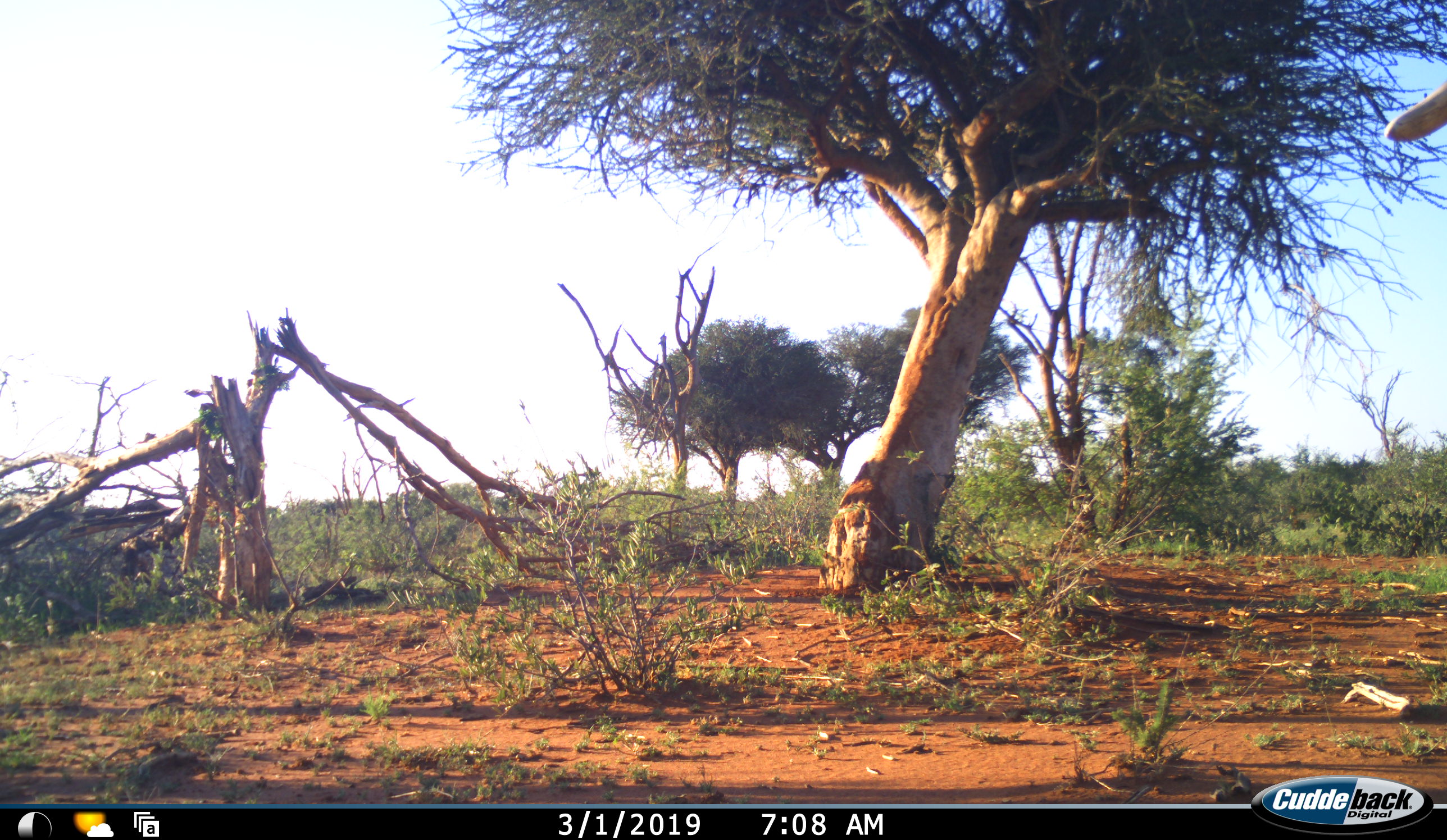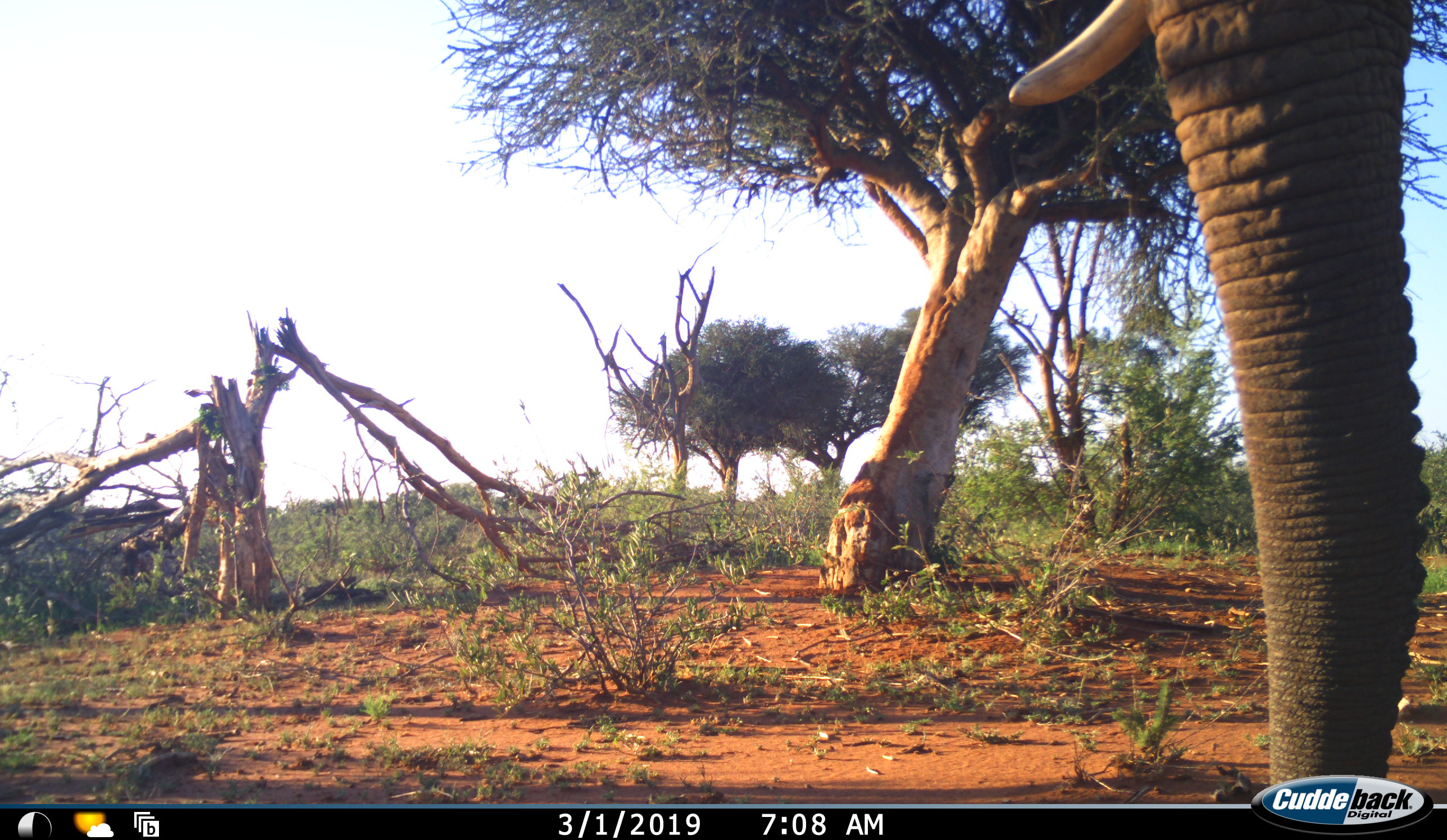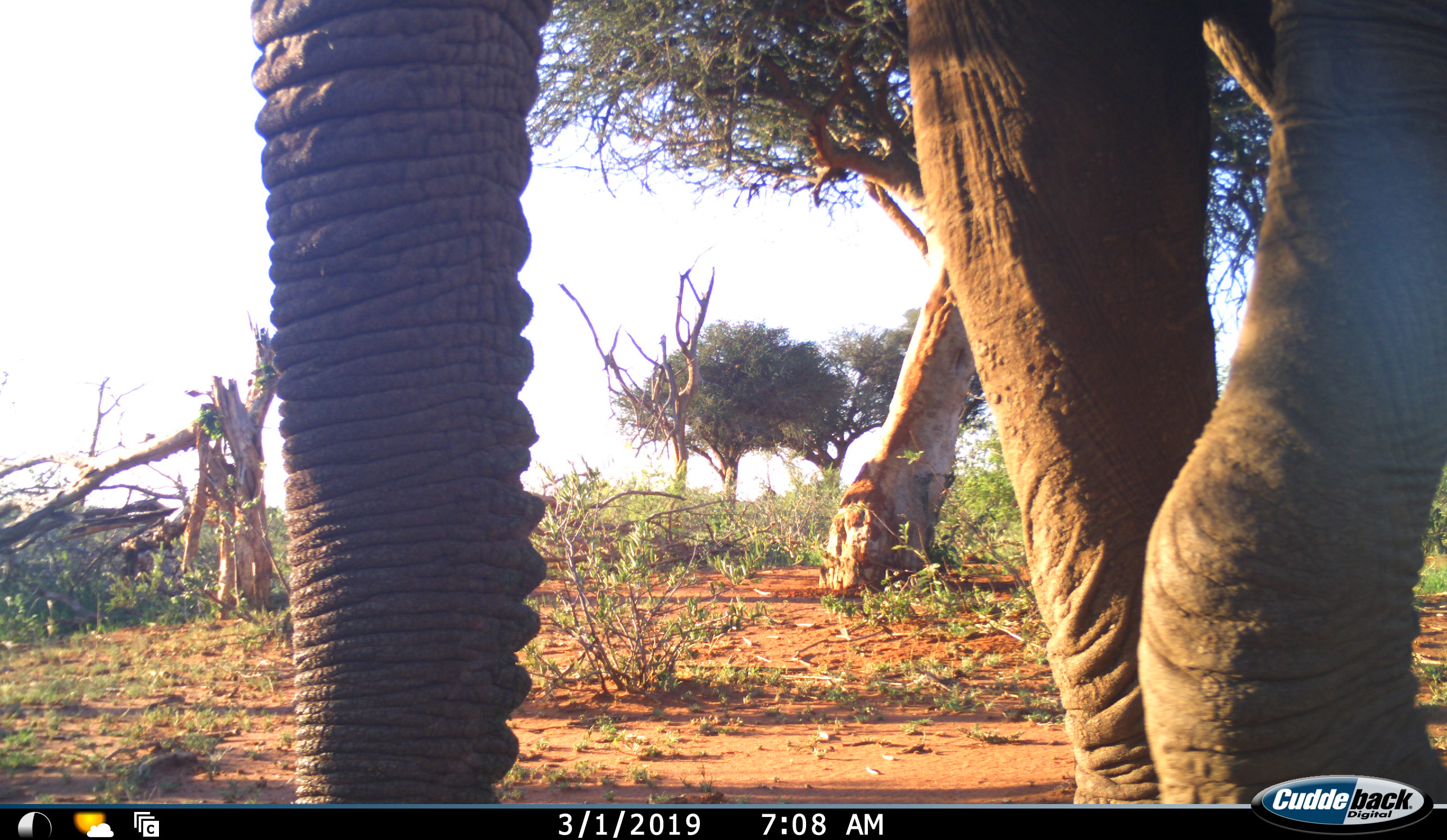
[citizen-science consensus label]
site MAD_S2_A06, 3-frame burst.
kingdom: Animalia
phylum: Chordata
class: Mammalia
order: Proboscidea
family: Elephantidae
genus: Loxodonta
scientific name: Loxodonta africana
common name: african bush elephant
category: elephant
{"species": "elephant (african bush elephant) (Loxodonta africana)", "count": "1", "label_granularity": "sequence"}